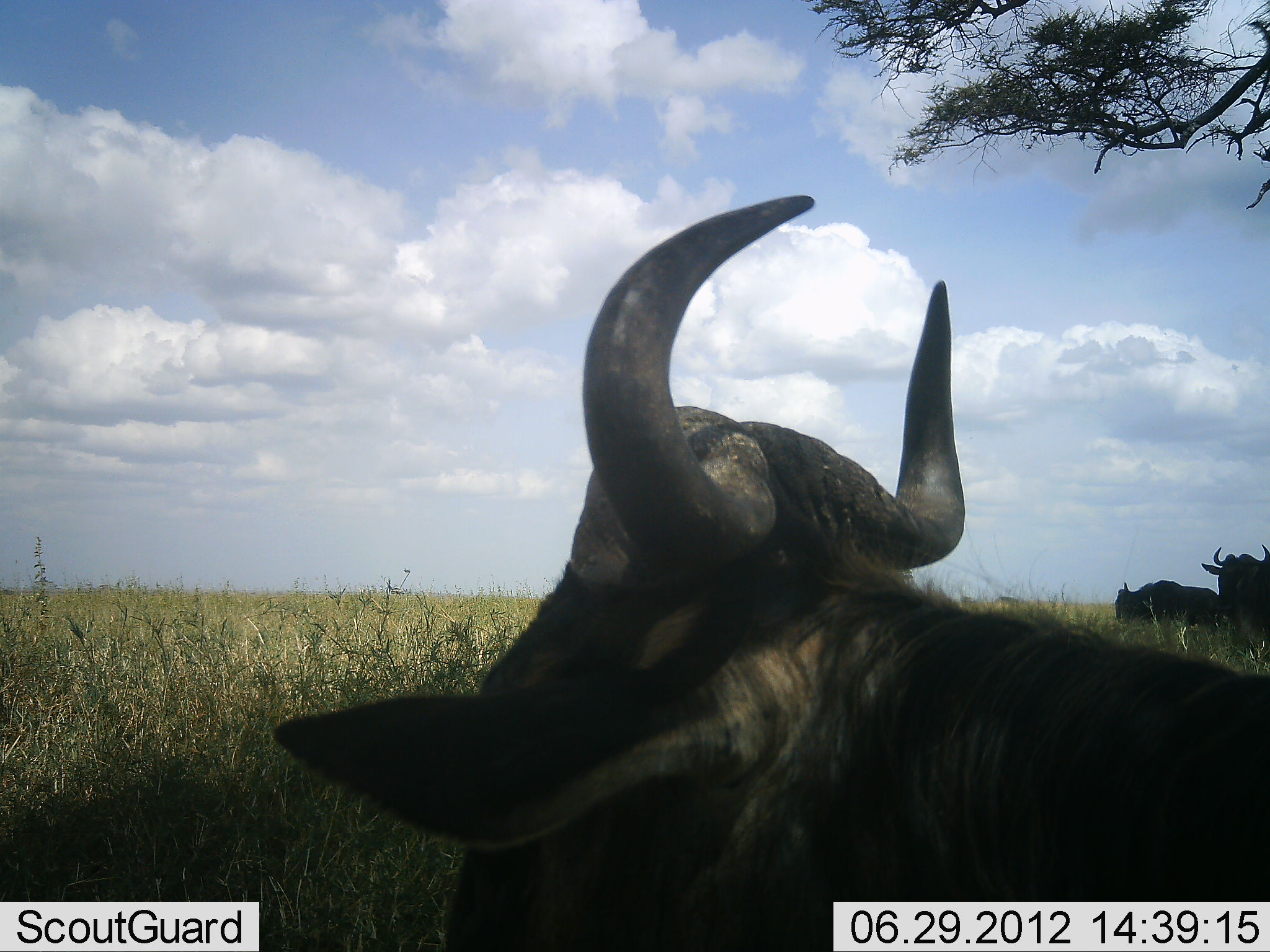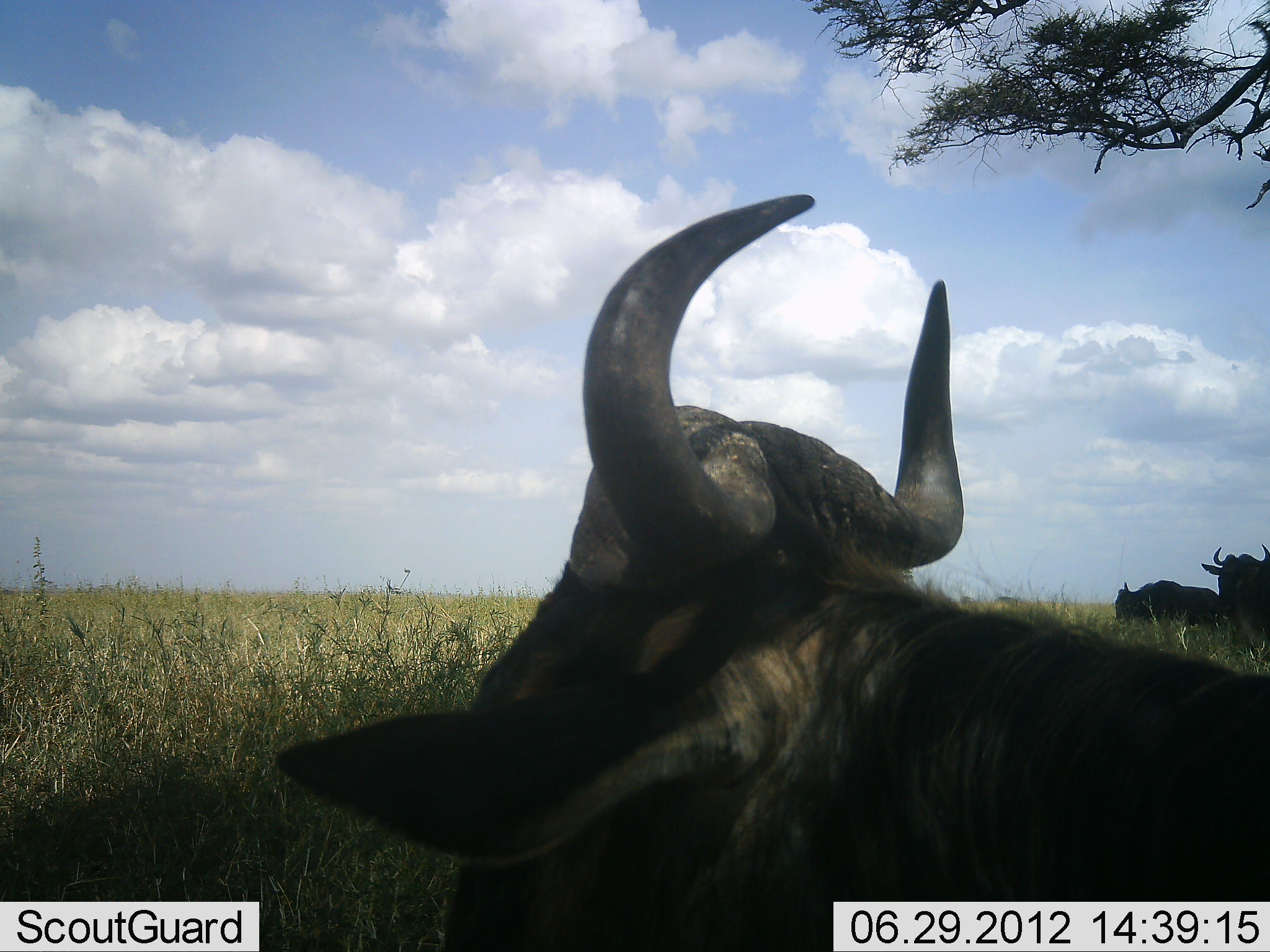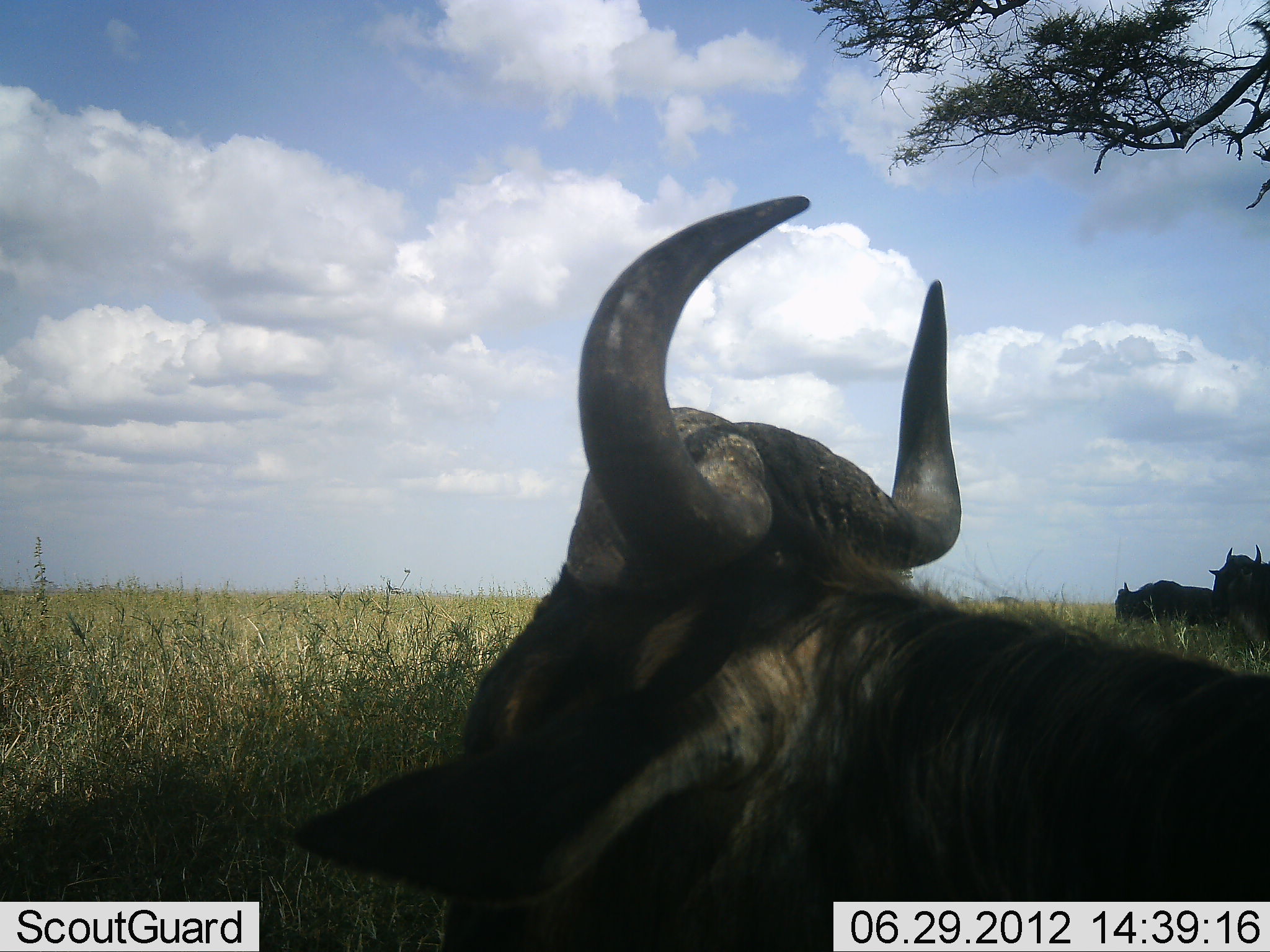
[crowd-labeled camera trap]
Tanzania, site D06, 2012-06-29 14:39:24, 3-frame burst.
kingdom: Animalia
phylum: Chordata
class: Mammalia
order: Artiodactyla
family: Bovidae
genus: Connochaetes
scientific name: Connochaetes taurinus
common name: blue wildebeest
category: wildebeest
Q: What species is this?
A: Wildebeest (blue wildebeest) (Connochaetes taurinus).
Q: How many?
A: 3.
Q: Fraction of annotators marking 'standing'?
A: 60%.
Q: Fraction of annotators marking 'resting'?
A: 80%.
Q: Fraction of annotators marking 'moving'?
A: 0%.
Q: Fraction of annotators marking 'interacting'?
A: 0%.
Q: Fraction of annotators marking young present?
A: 0%.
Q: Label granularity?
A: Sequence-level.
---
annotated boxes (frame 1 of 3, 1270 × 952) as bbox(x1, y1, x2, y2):
animal: bbox(272, 194, 1270, 952); bbox(1200, 543, 1270, 642); bbox(1114, 580, 1224, 628)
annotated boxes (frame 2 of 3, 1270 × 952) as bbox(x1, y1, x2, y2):
animal: bbox(272, 192, 1270, 952); bbox(1201, 543, 1270, 646); bbox(1114, 581, 1223, 628)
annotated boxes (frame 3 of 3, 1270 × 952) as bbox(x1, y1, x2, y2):
animal: bbox(288, 192, 1270, 952); bbox(1208, 543, 1270, 658); bbox(1114, 580, 1222, 630)